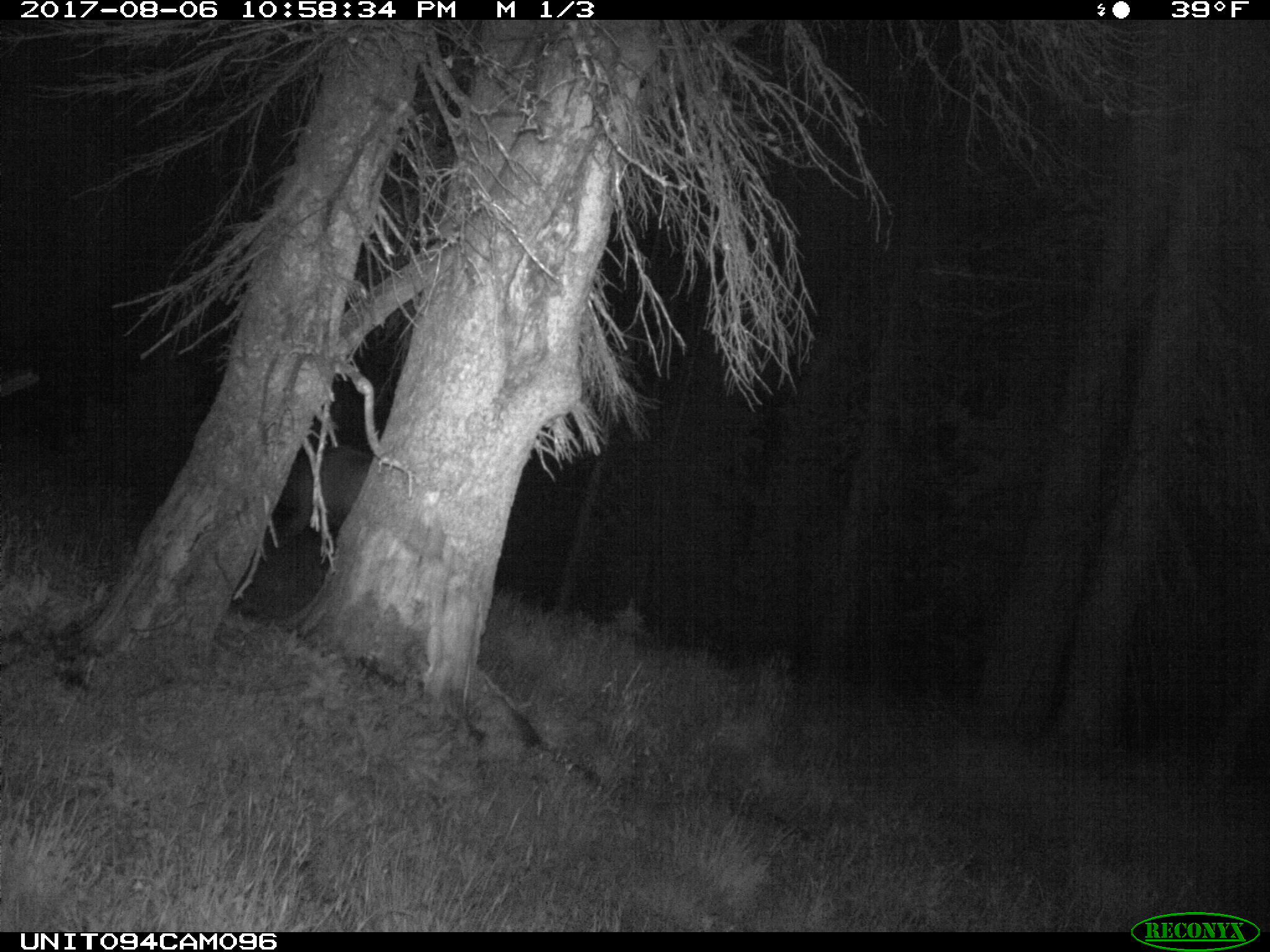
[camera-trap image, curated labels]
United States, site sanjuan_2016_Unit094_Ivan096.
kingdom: Animalia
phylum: Chordata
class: Mammalia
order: Artiodactyla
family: Cervidae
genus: Cervus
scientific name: Cervus elaphus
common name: red deer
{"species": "Cervus elaphus (red deer)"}